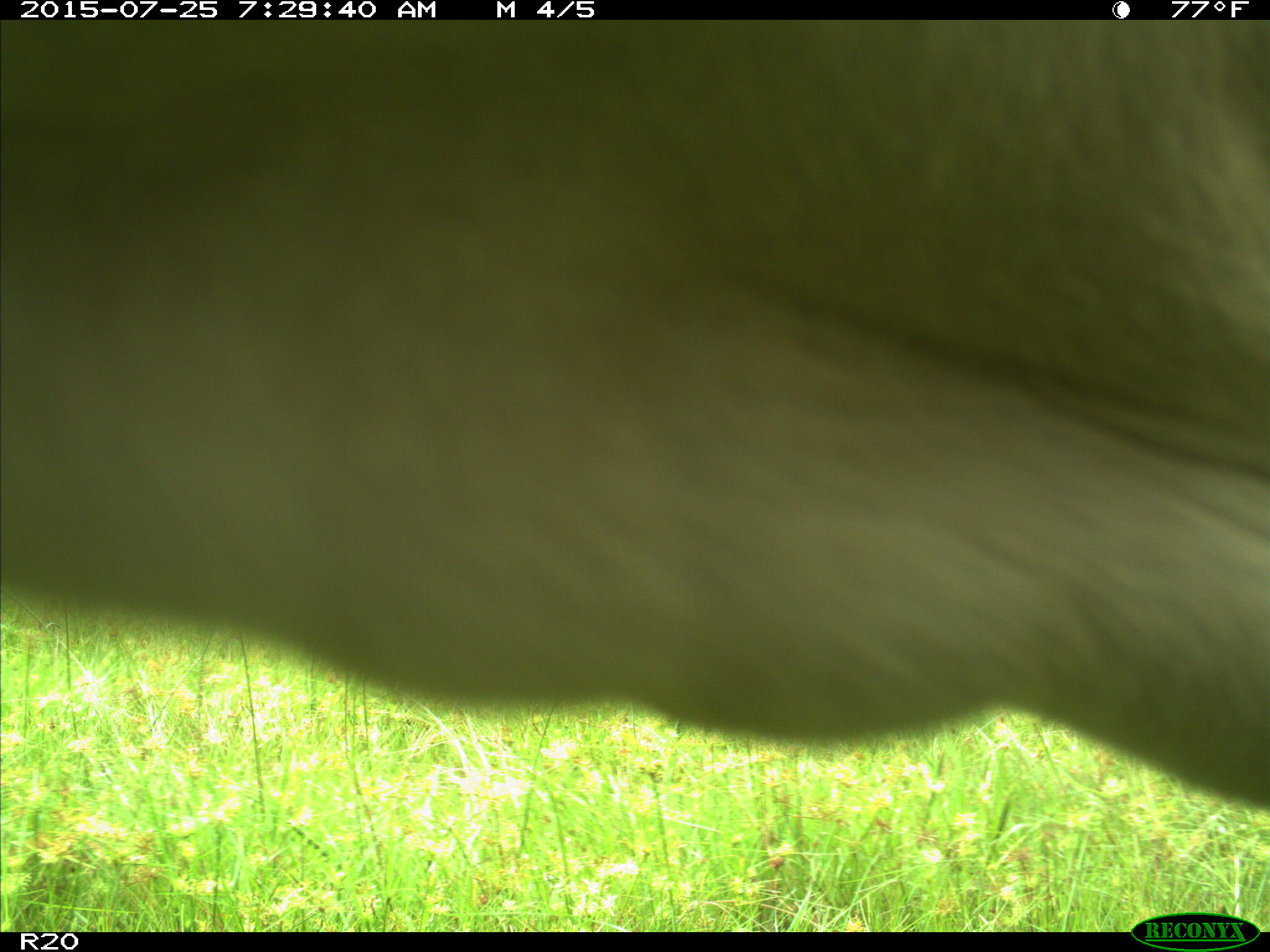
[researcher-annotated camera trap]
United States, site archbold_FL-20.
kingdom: Animalia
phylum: Chordata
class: Mammalia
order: Artiodactyla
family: Bovidae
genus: Bos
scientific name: Bos taurus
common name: domestic cow